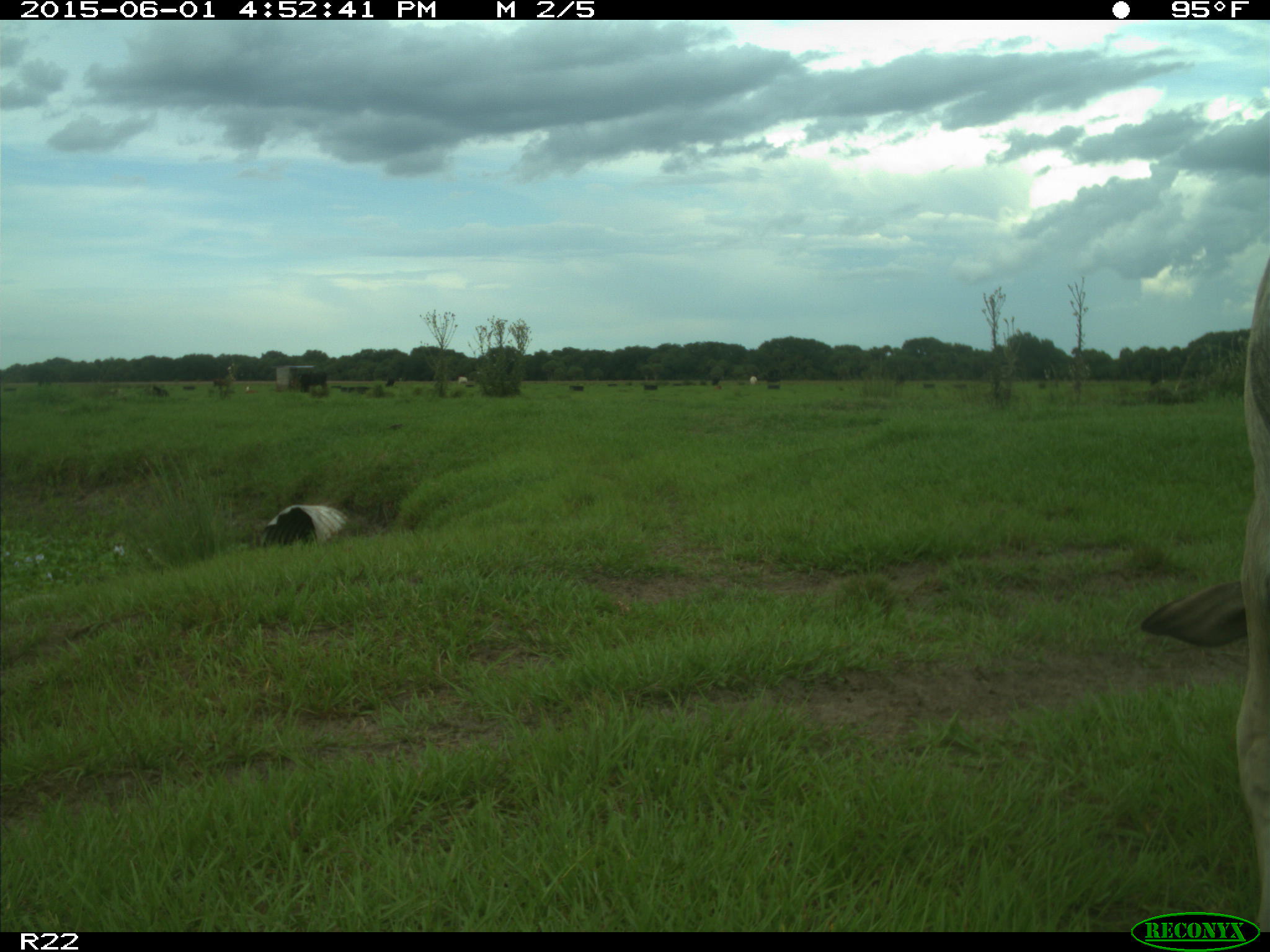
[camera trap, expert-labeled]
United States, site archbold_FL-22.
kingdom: Animalia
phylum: Chordata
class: Mammalia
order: Artiodactyla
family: Bovidae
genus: Bos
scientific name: Bos taurus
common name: domestic cow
Bos taurus (domestic cow).